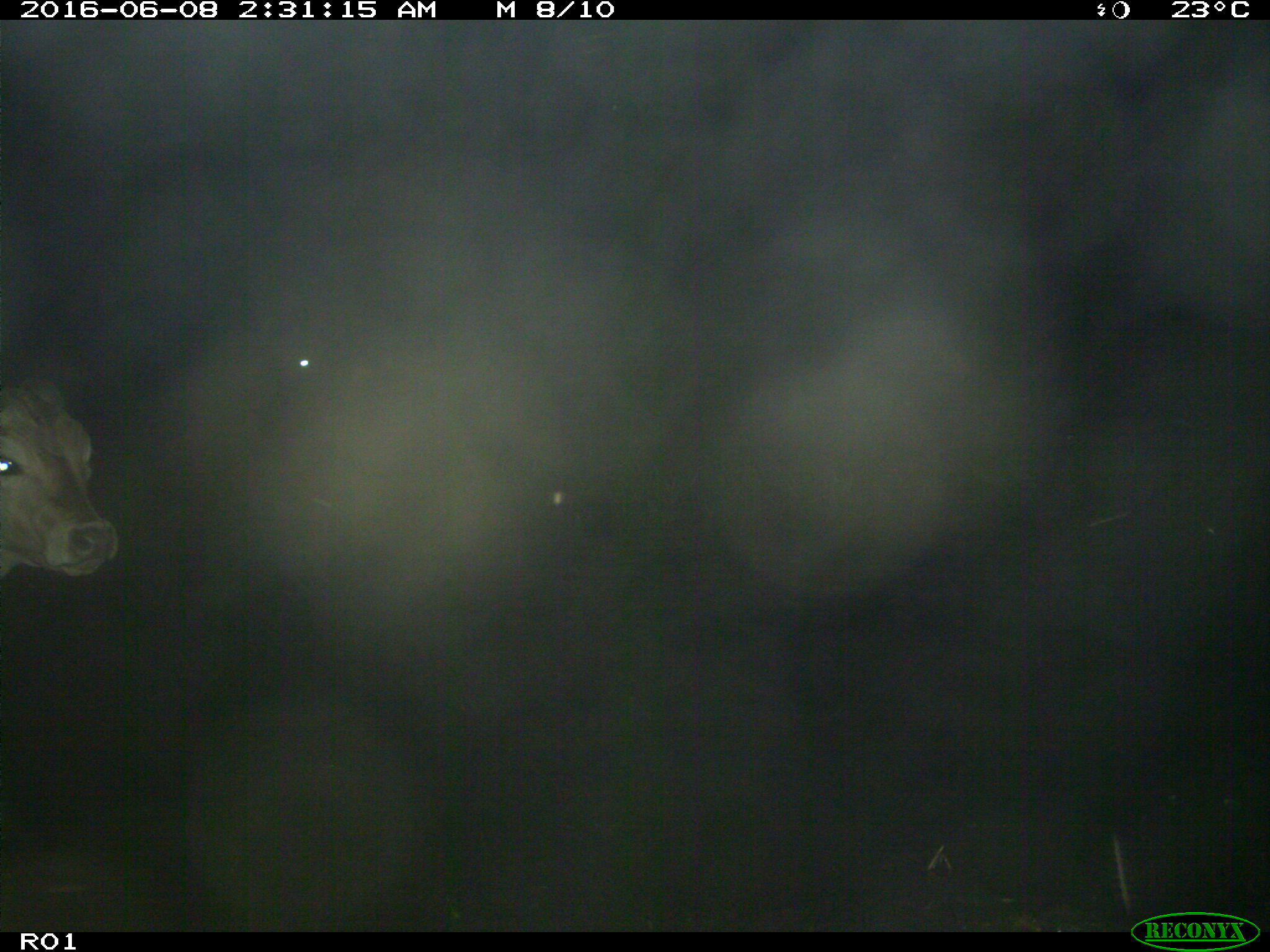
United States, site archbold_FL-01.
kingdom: Animalia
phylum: Chordata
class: Mammalia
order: Artiodactyla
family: Bovidae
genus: Bos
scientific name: Bos taurus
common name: domestic cow